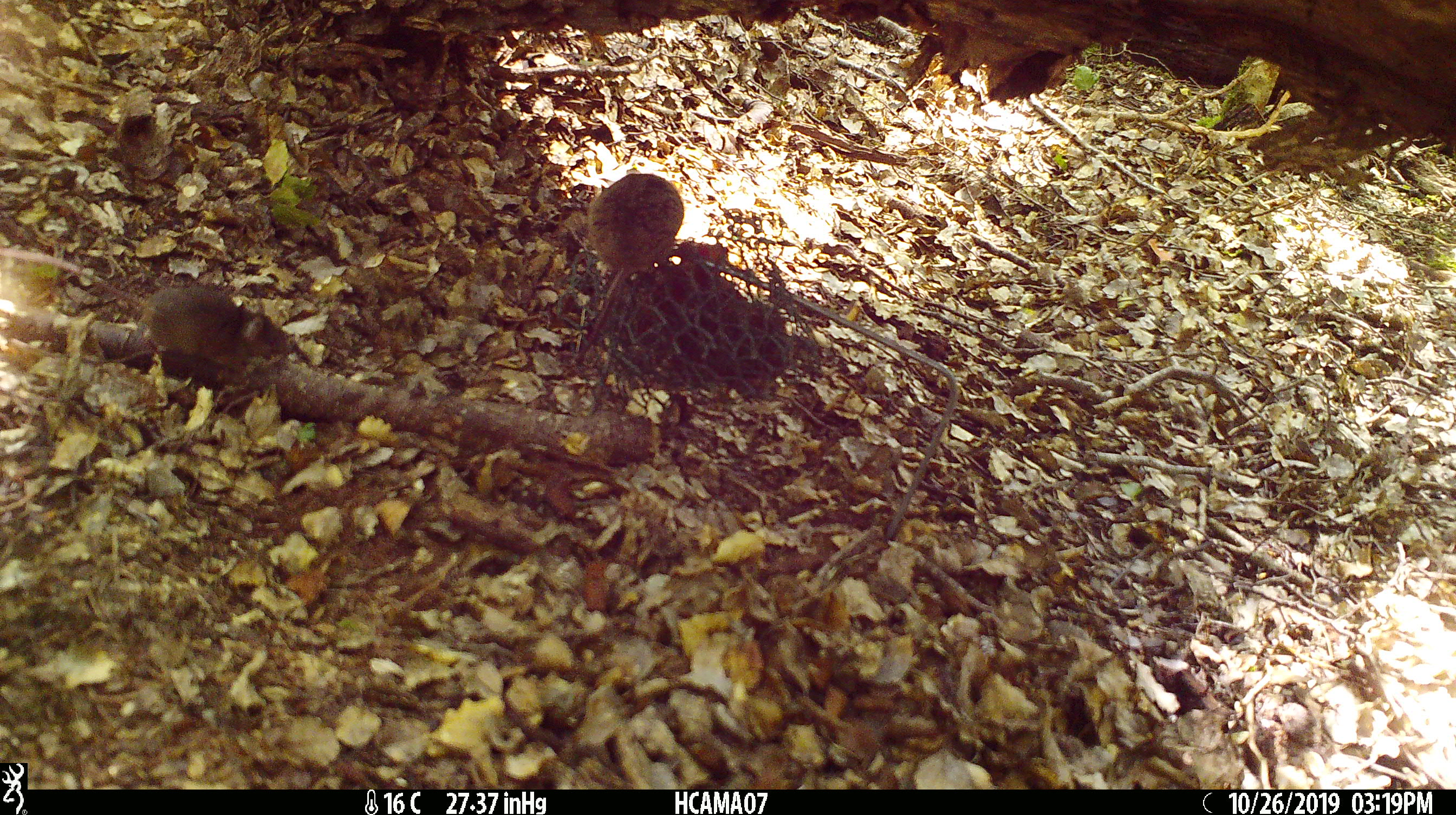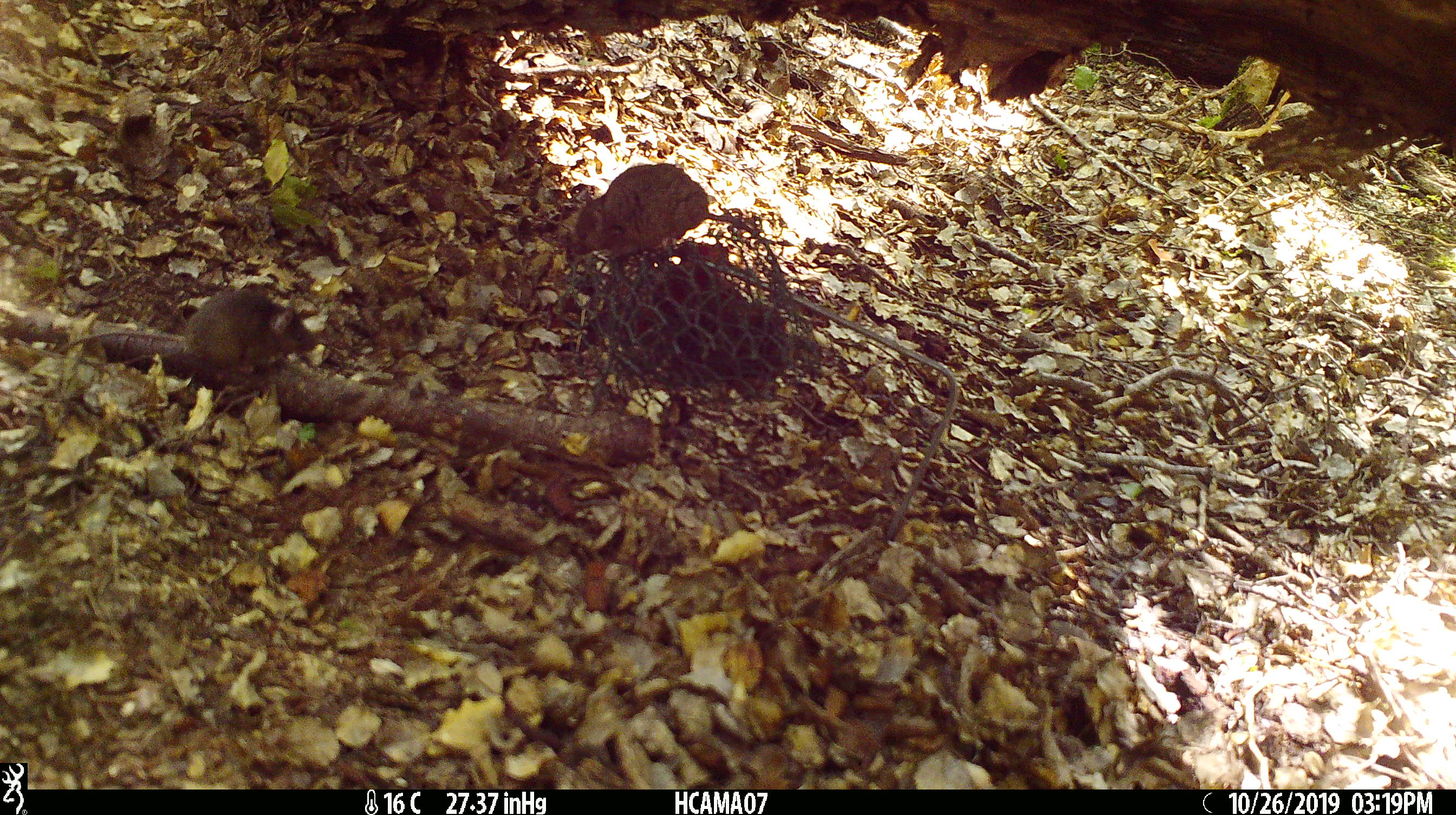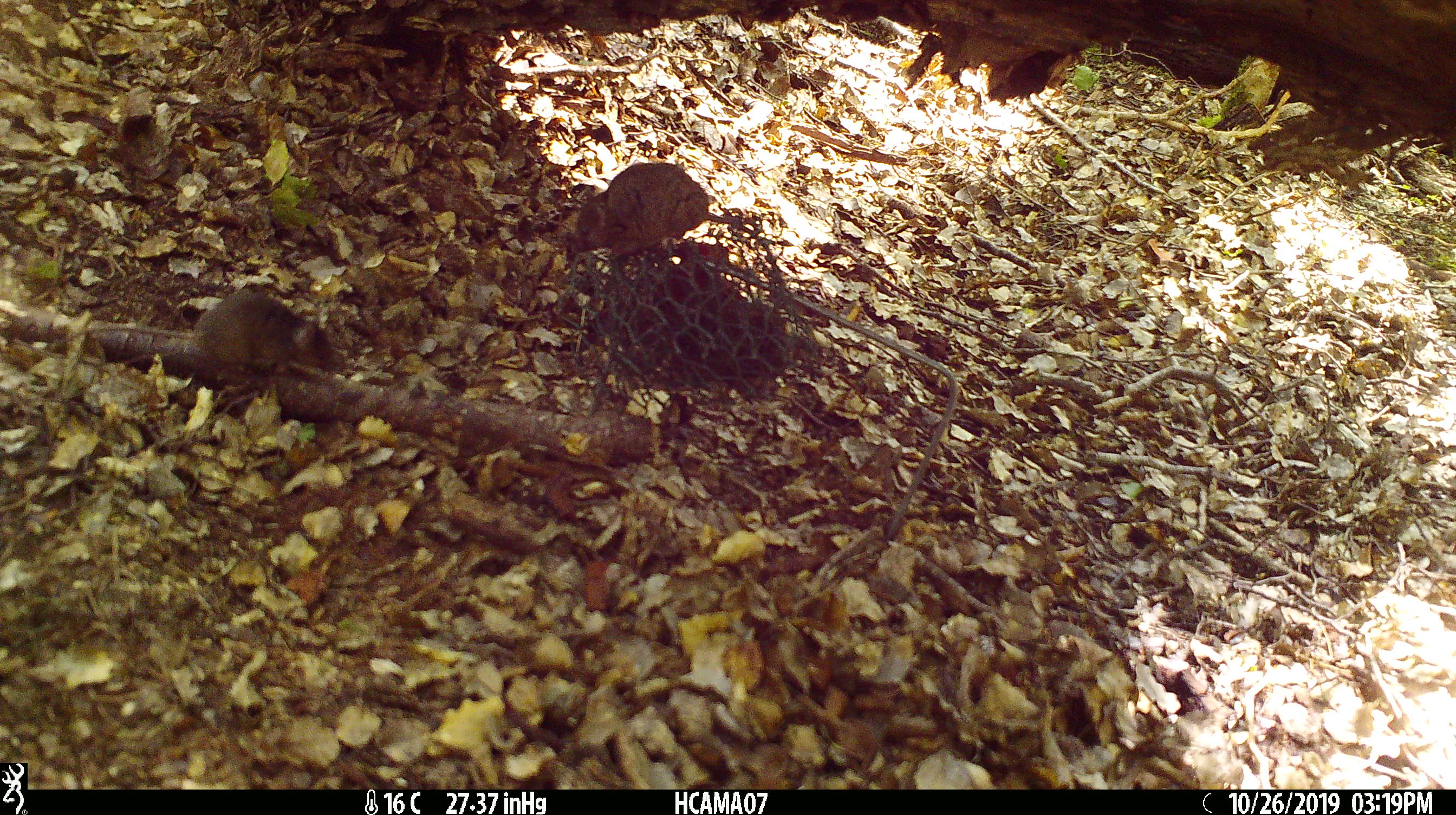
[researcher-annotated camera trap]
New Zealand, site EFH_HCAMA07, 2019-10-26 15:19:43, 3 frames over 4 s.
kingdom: Animalia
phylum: Chordata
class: Mammalia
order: Rodentia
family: Muridae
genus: Mus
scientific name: Mus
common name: mouse